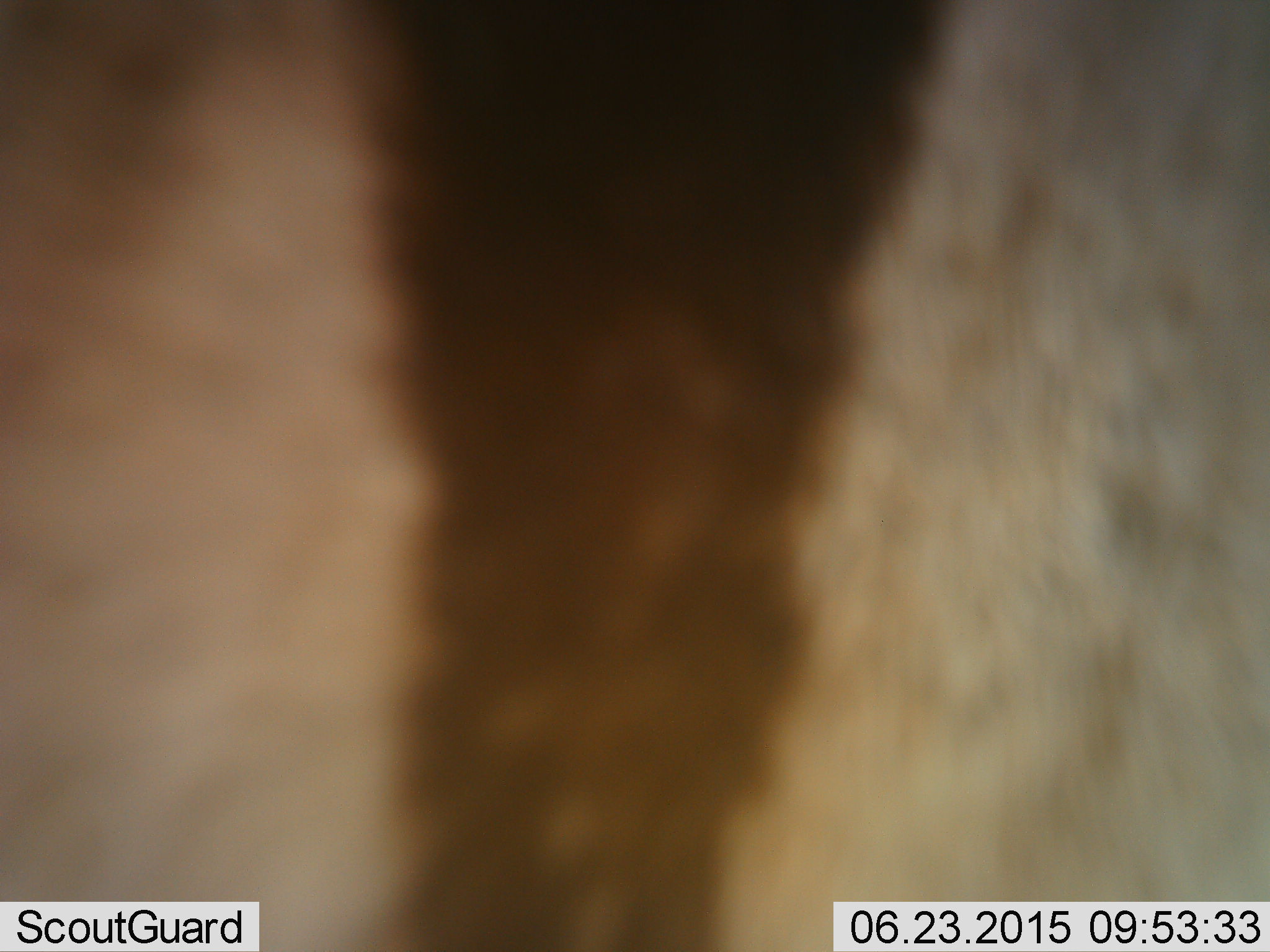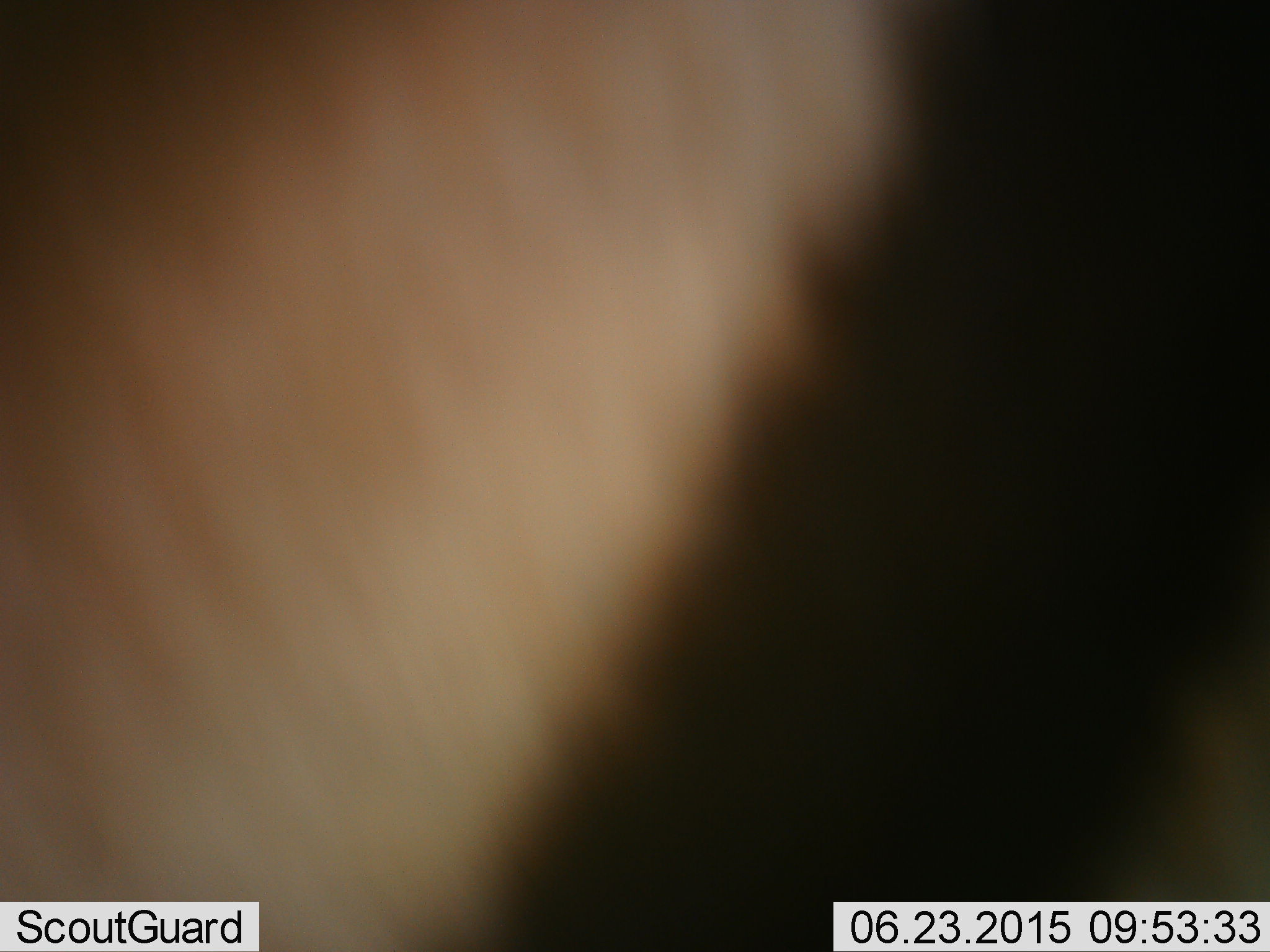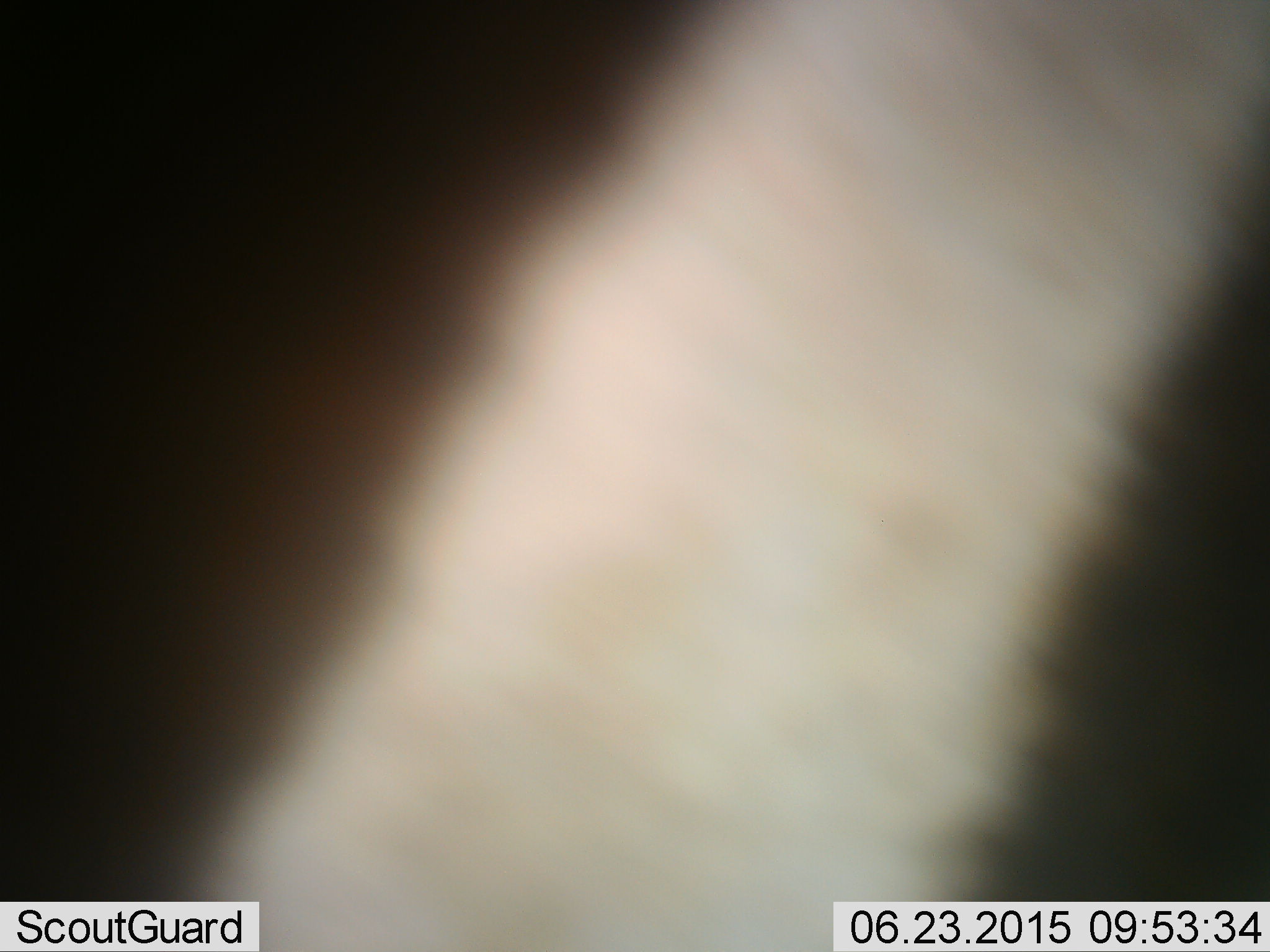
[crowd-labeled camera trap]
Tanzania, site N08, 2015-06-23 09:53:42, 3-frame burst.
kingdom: Animalia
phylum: Chordata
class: Mammalia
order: Perissodactyla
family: Equidae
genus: Equus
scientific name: Equus quagga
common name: plains zebra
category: zebra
Zebra (plains zebra) (Equus quagga), count 1. Behavior (volunteer vote fractions): standing 50%, resting 25%, moving 50%, interacting 0%. Young present (vote fraction): 0%. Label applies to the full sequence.